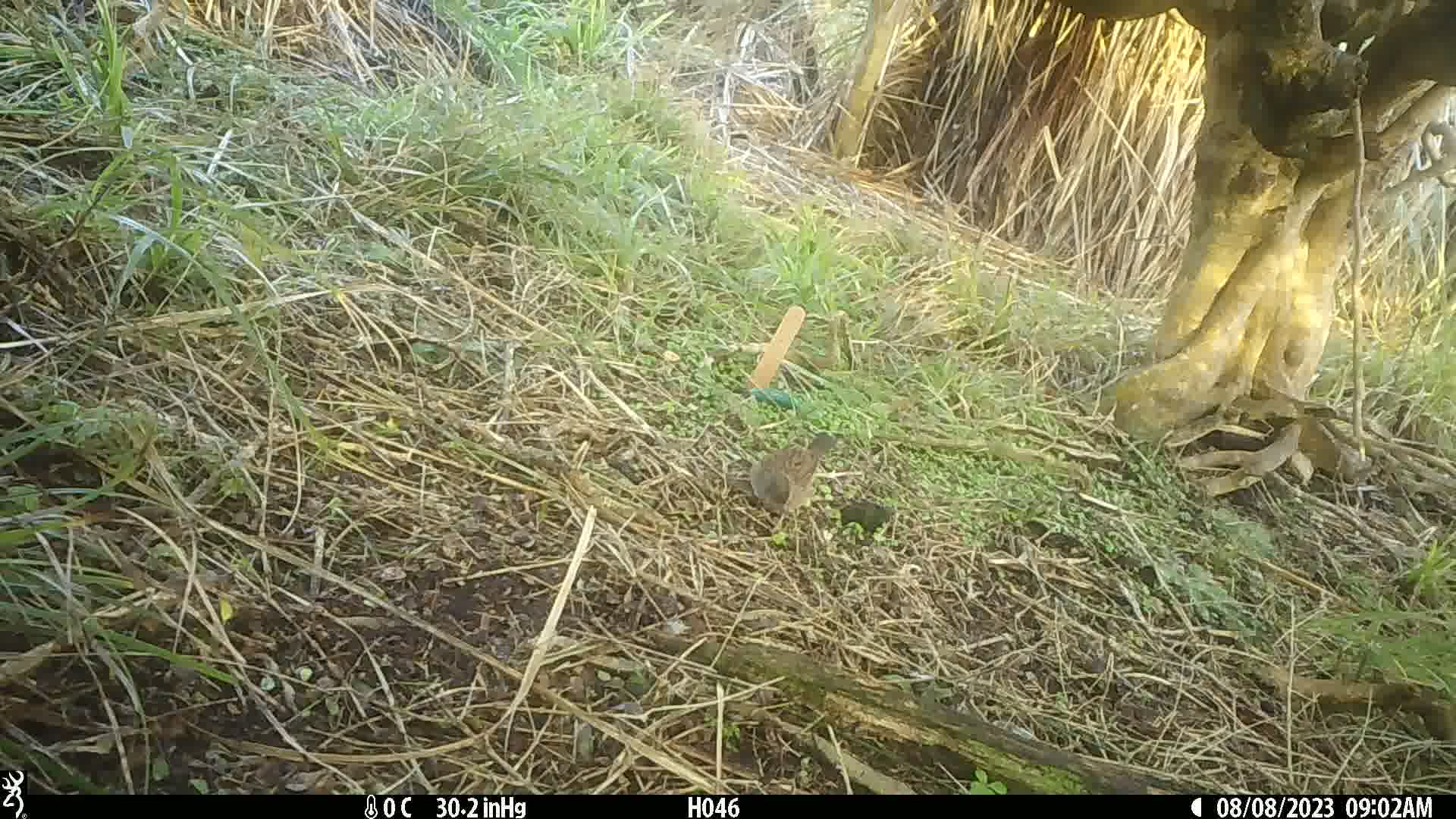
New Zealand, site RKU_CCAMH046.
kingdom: Animalia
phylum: Chordata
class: Aves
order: Passeriformes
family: Prunellidae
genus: Prunella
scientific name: Prunella modularis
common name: dunnock